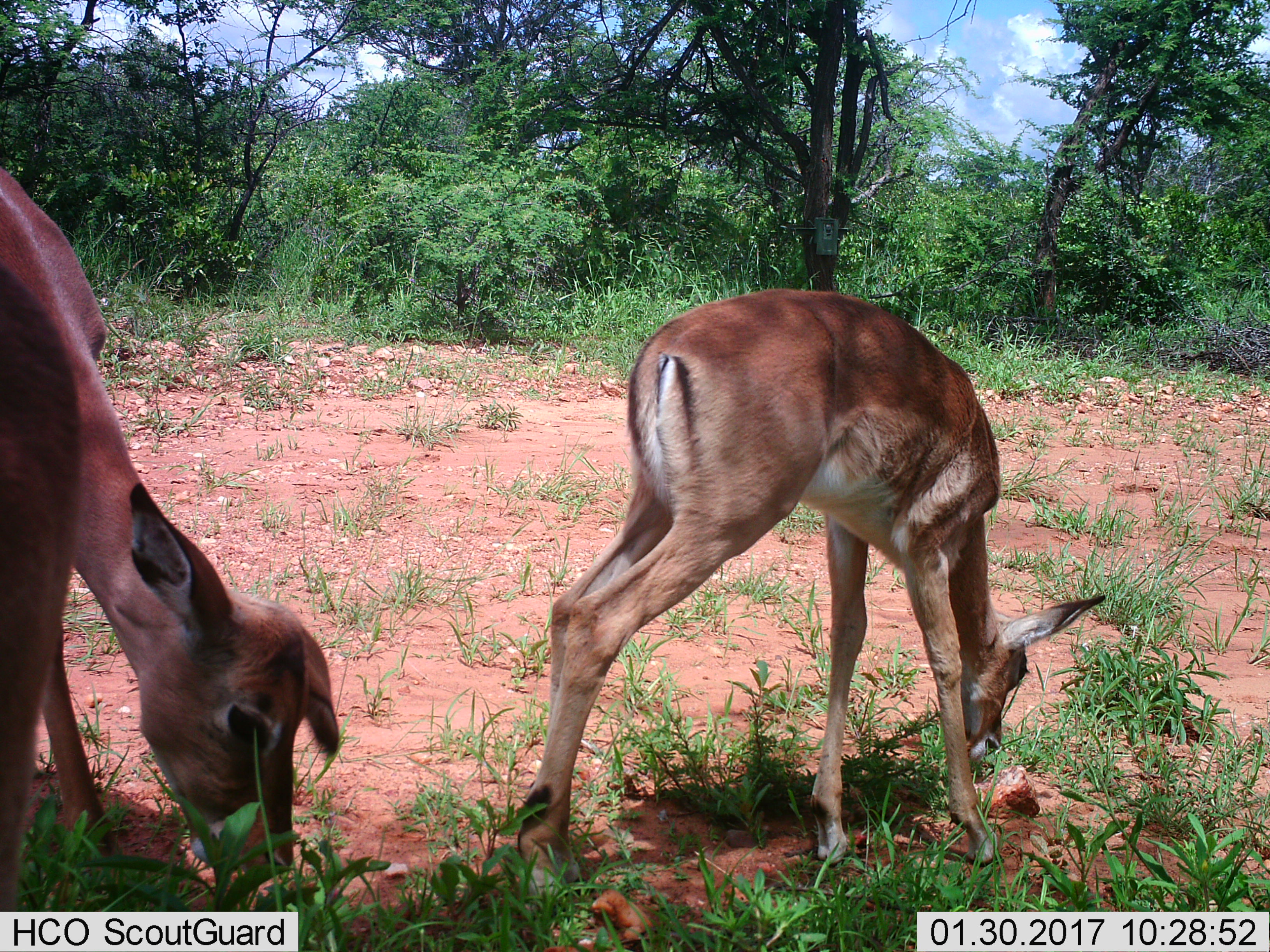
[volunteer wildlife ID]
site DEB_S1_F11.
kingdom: Animalia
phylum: Chordata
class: Mammalia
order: Artiodactyla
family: Bovidae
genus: Aepyceros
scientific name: Aepyceros melampus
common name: impala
Impala (Aepyceros melampus), count 2. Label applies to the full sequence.